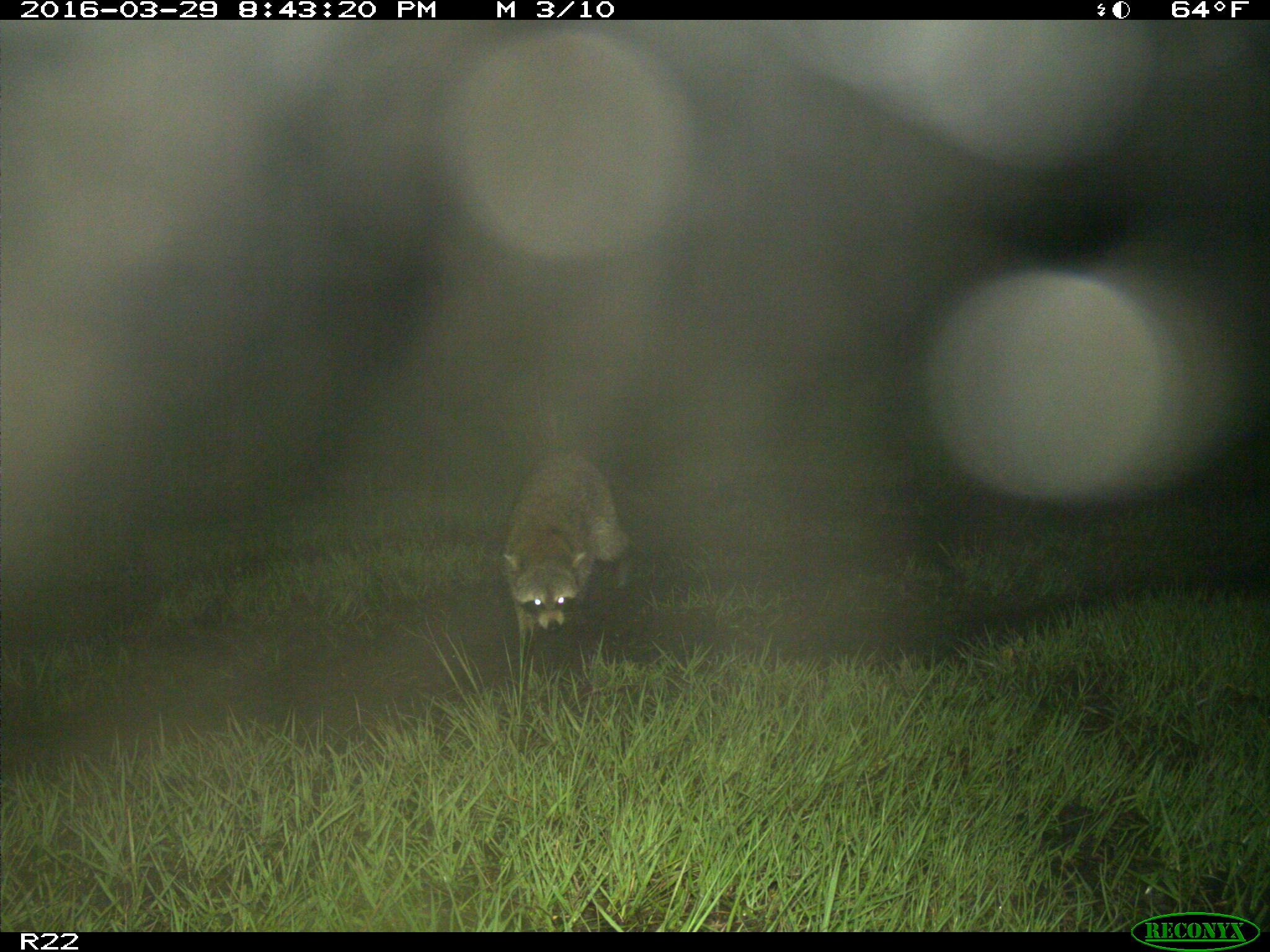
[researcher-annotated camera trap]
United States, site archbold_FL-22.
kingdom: Animalia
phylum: Chordata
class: Mammalia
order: Carnivora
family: Procyonidae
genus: Procyon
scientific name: Procyon lotor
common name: common raccoon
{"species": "Procyon lotor (common raccoon)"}